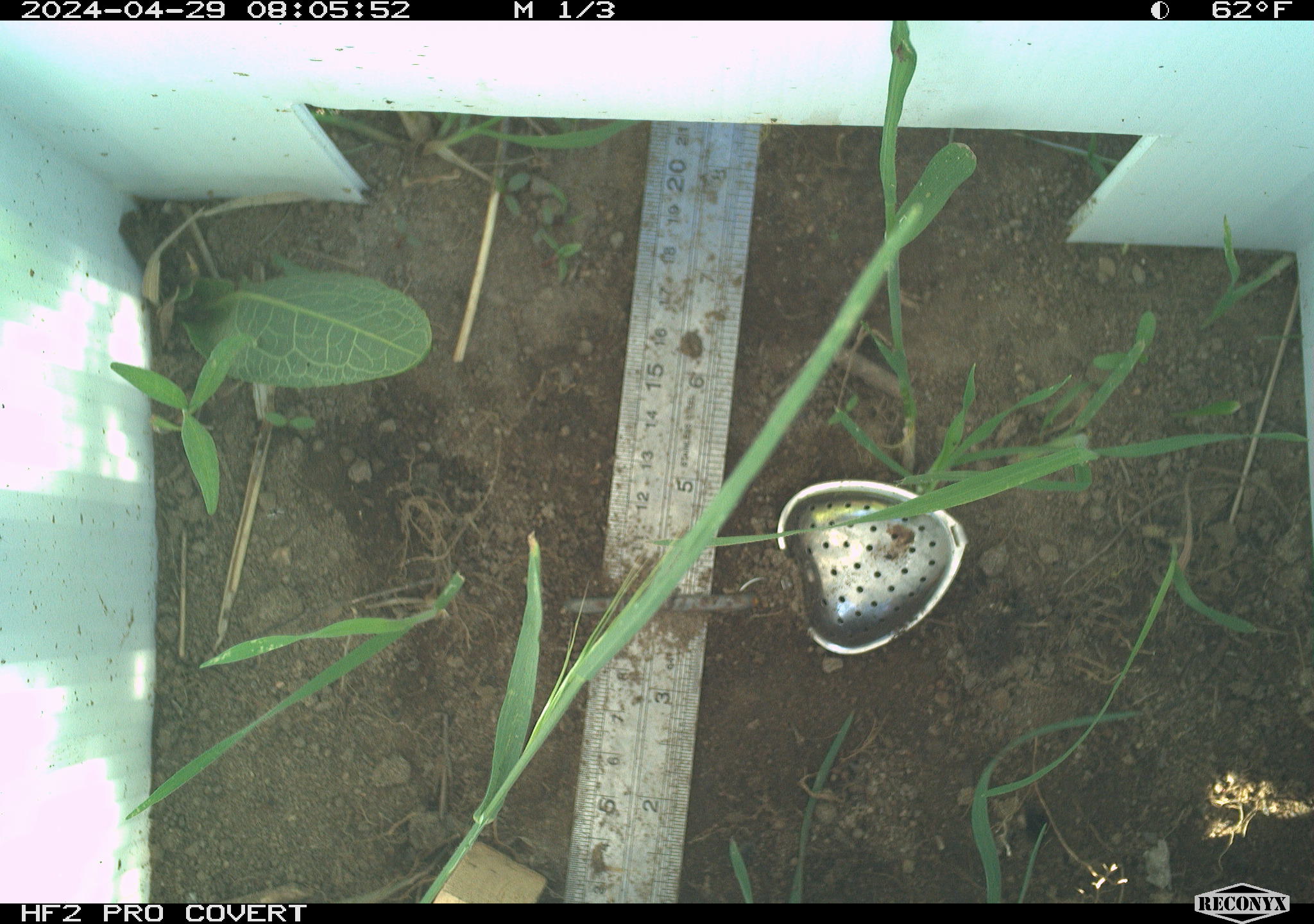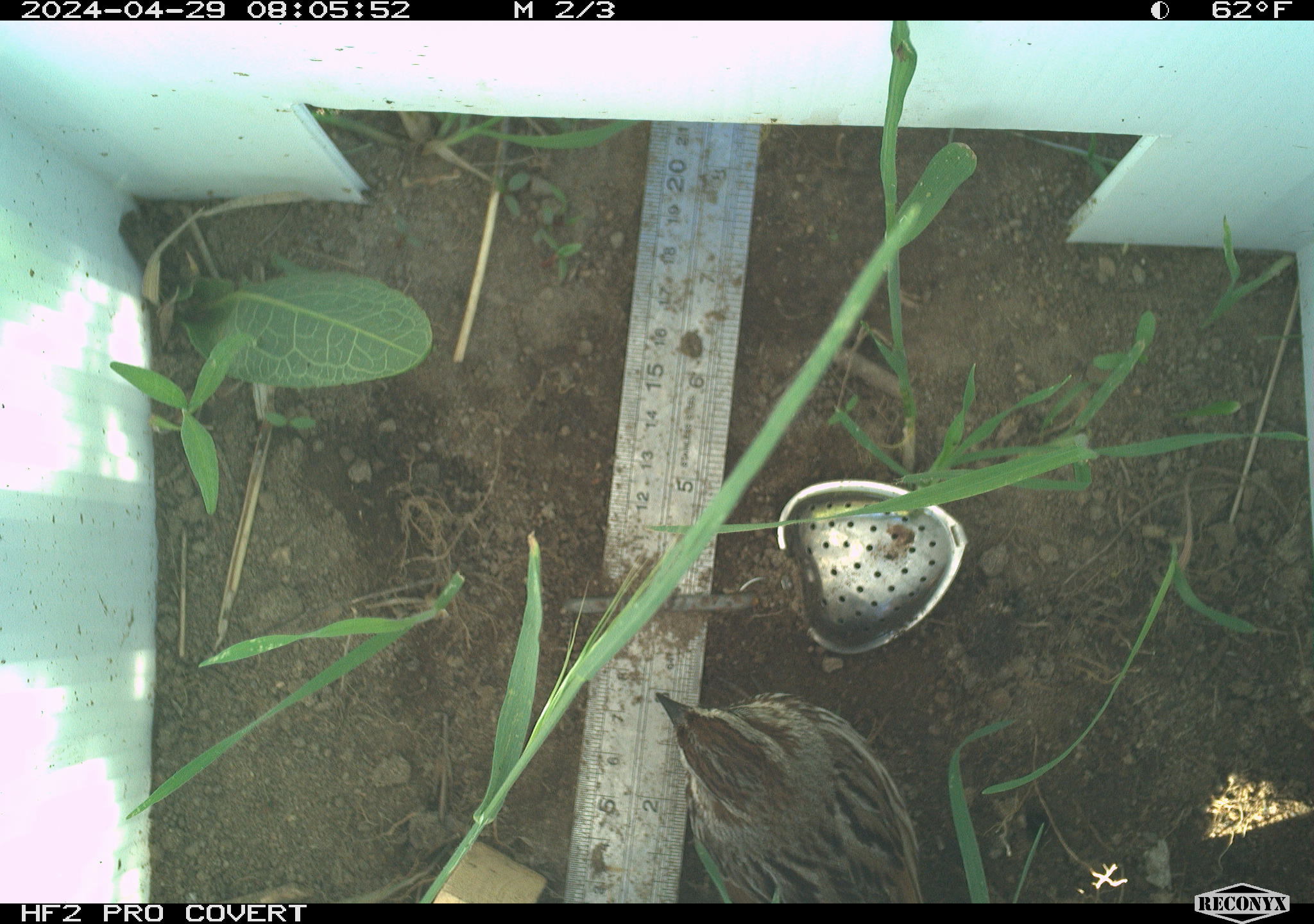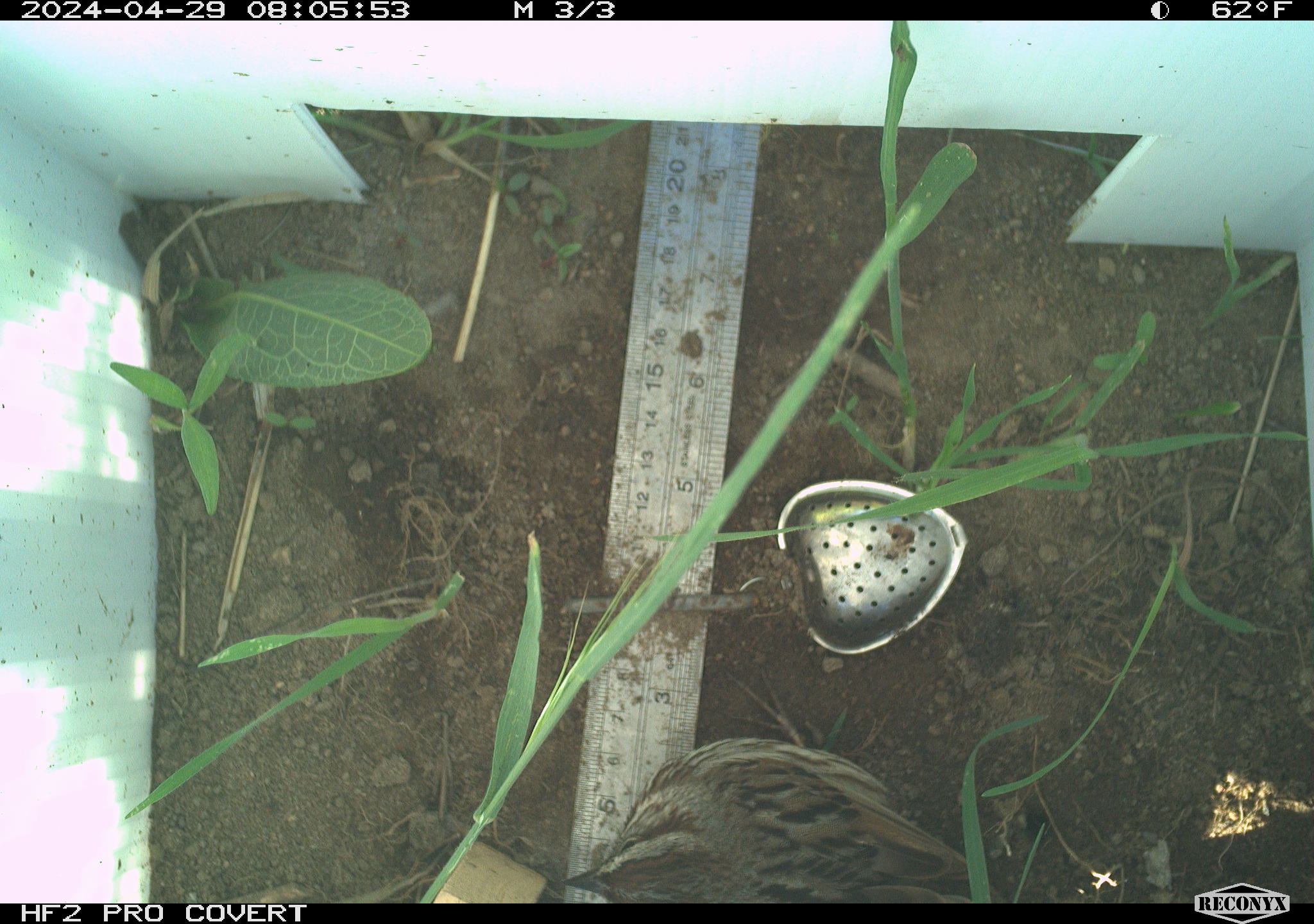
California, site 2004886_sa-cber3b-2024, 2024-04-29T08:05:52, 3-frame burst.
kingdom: Animalia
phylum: Chordata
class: Aves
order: Passeriformes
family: Passerellidae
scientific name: Passerellidae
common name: new world sparrows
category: passerellidae family